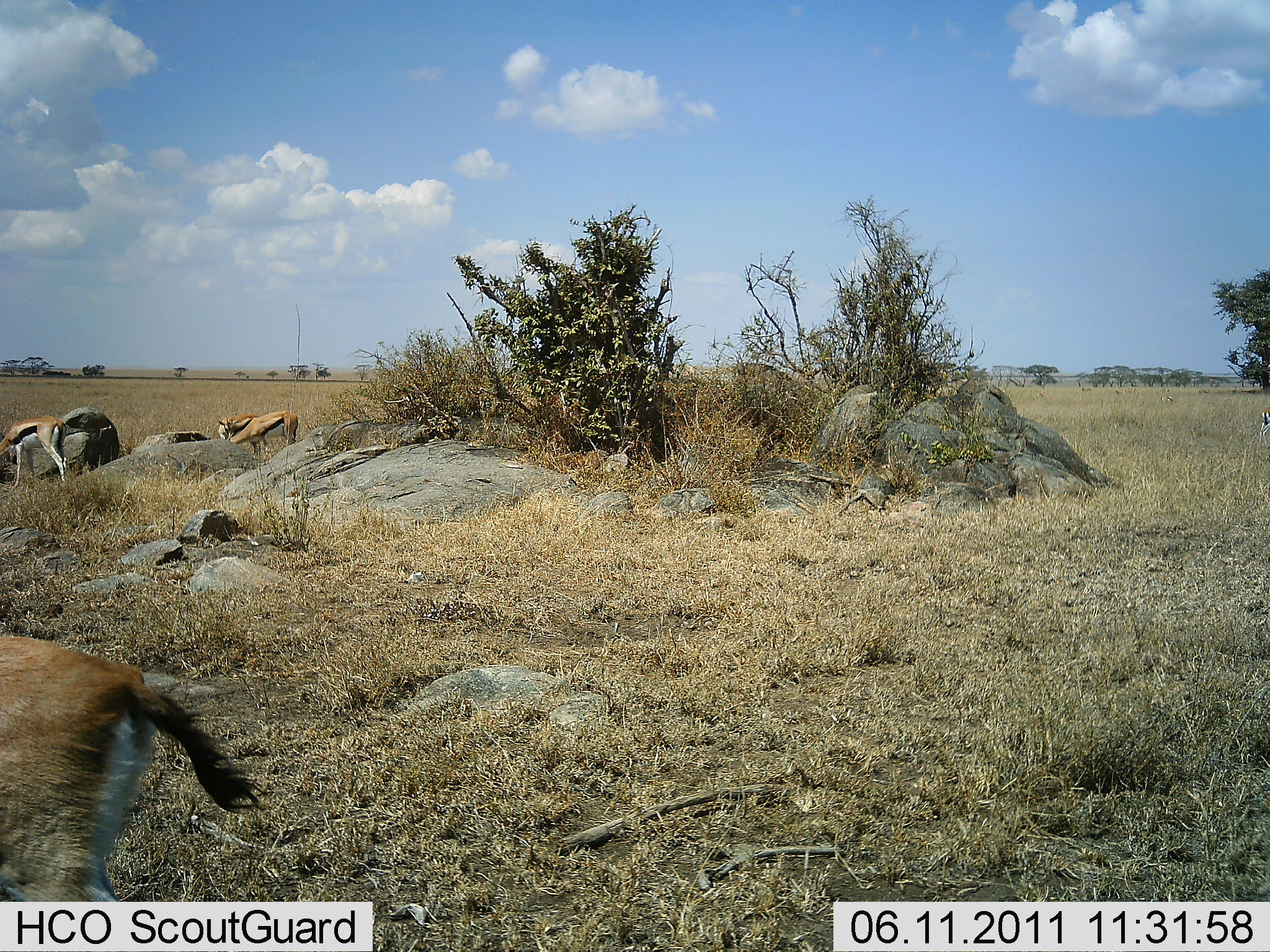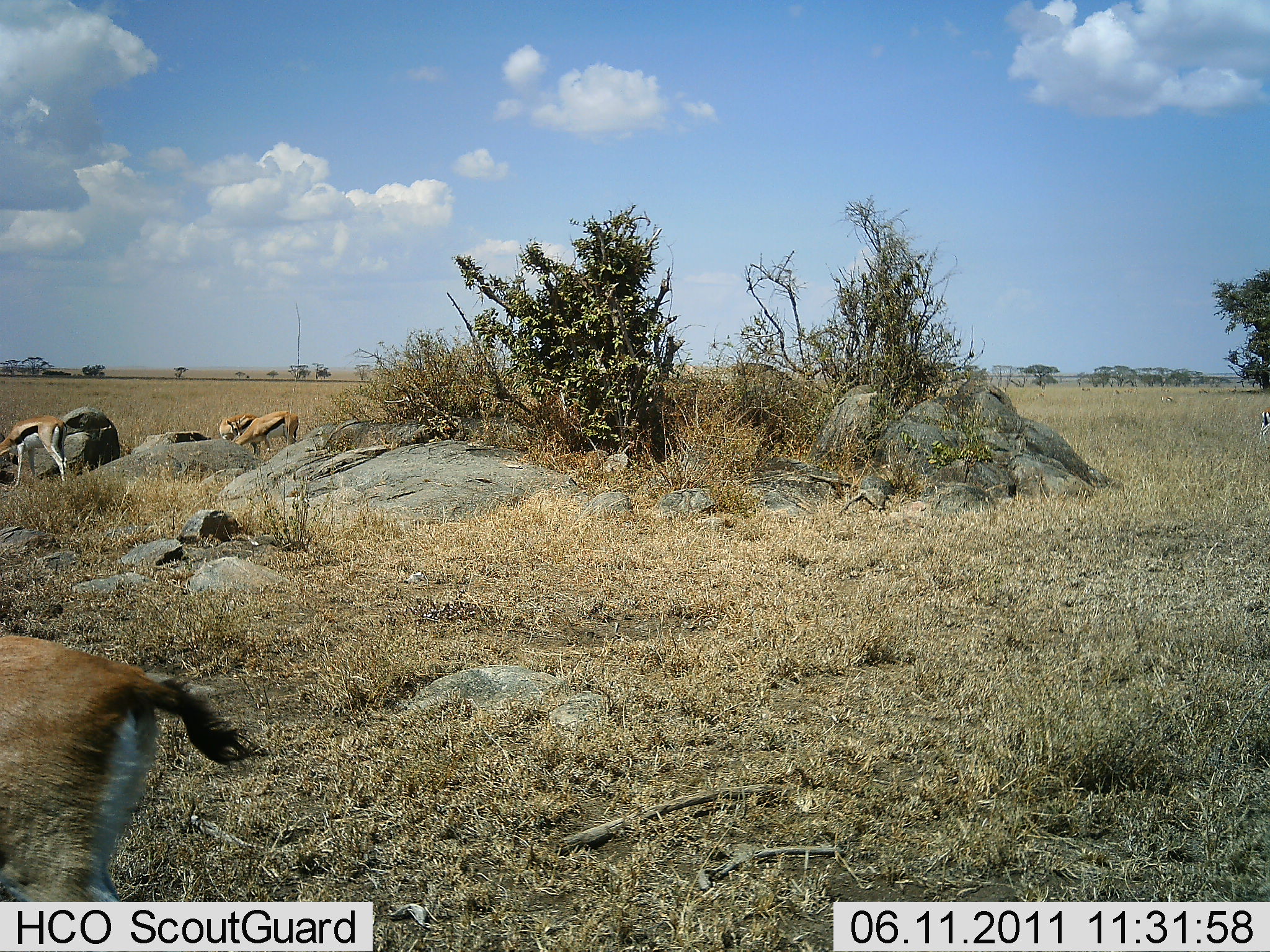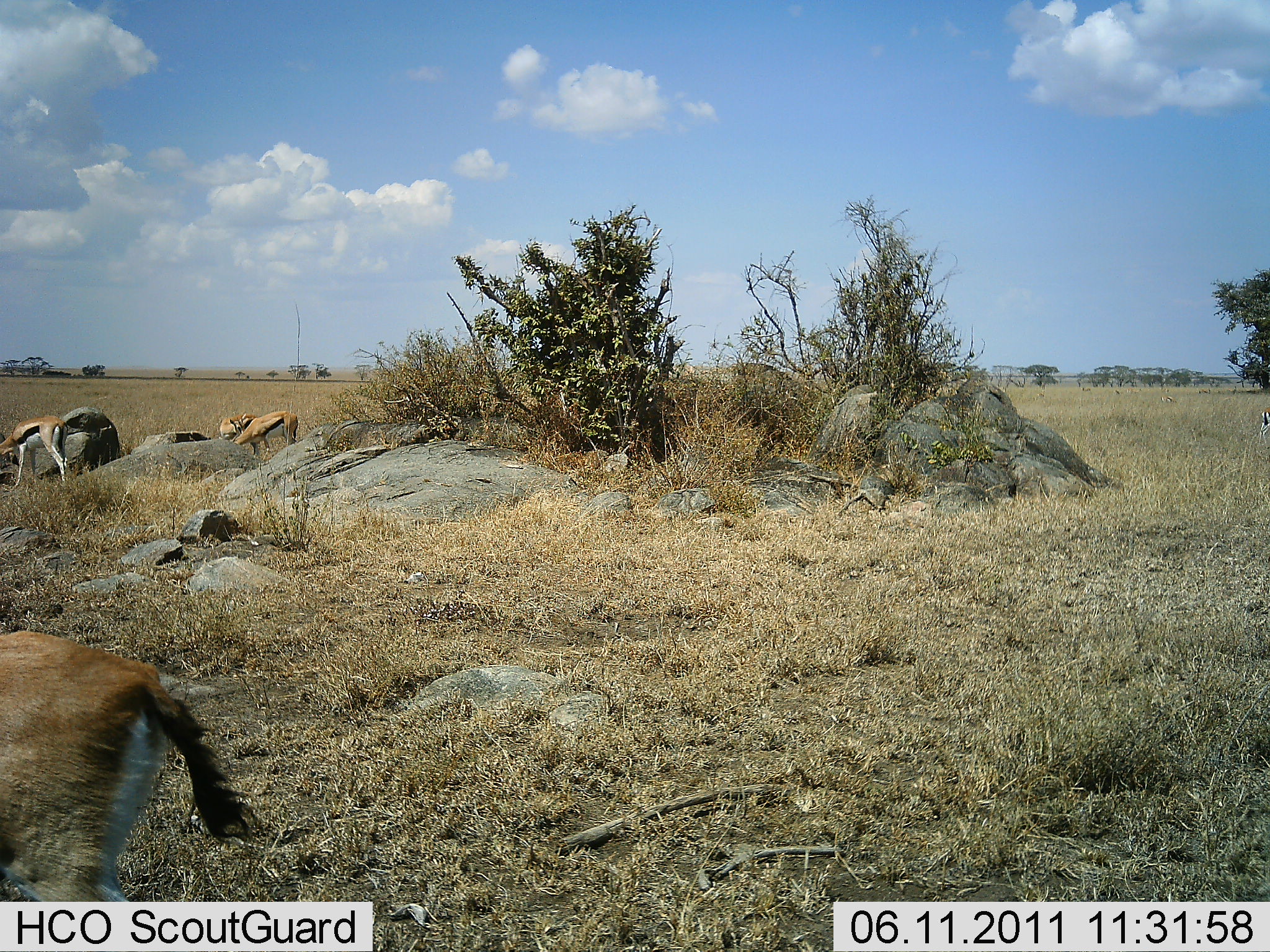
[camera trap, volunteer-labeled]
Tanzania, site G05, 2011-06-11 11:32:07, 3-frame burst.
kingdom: Animalia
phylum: Chordata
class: Mammalia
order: Artiodactyla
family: Bovidae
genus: Eudorcas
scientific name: Eudorcas thomsonii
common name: thomson's gazelle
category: gazellethomsons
Gazellethomsons (thomson's gazelle) (Eudorcas thomsonii), count 3. Behavior (volunteer vote fractions): standing 50%, resting 0%, moving 17%, interacting 0%. Young present (vote fraction): 0%. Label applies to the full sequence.